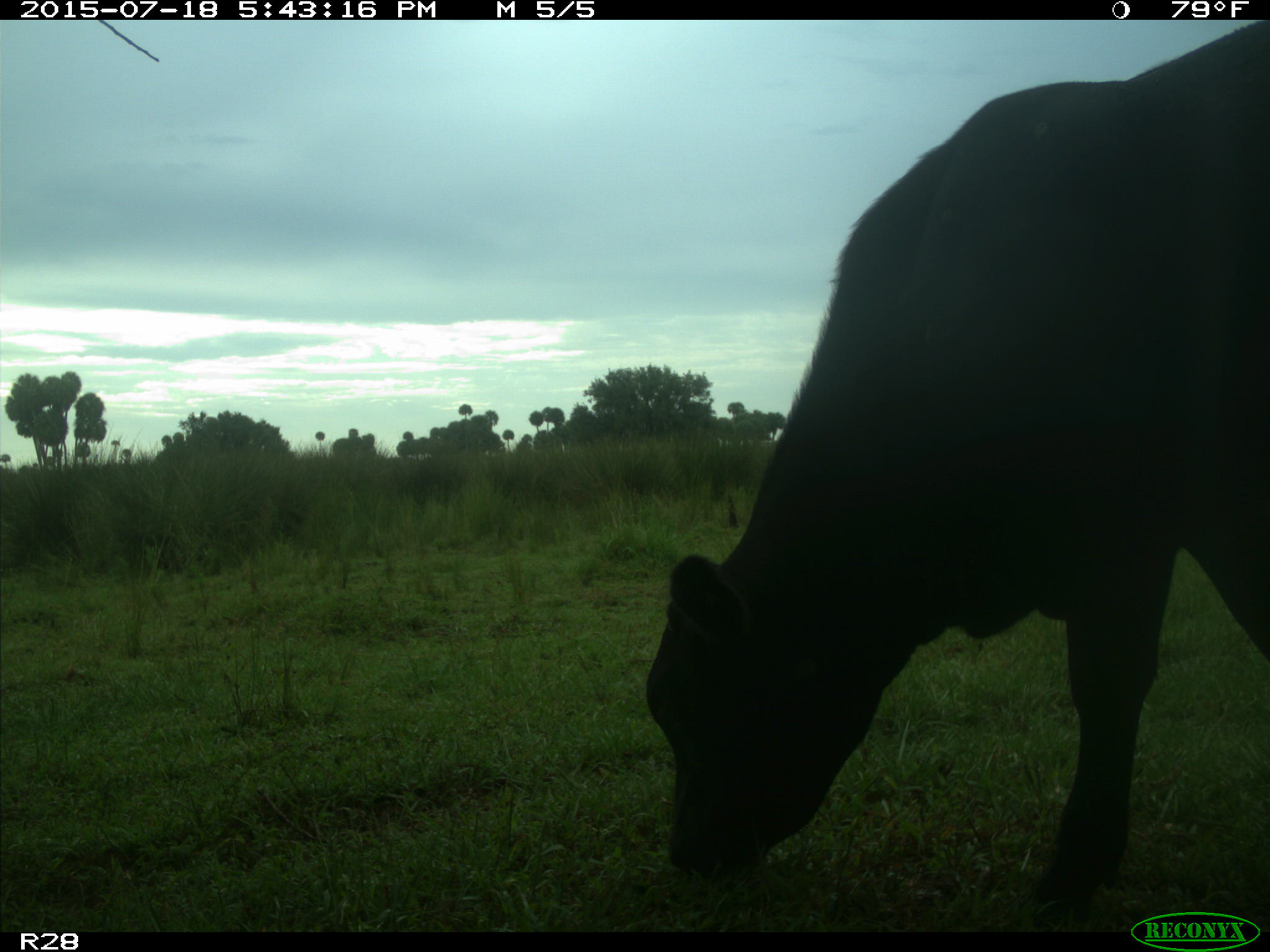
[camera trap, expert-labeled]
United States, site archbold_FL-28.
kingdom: Animalia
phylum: Chordata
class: Mammalia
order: Artiodactyla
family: Bovidae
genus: Bos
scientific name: Bos taurus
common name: domestic cow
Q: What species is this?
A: Bos taurus (domestic cow).